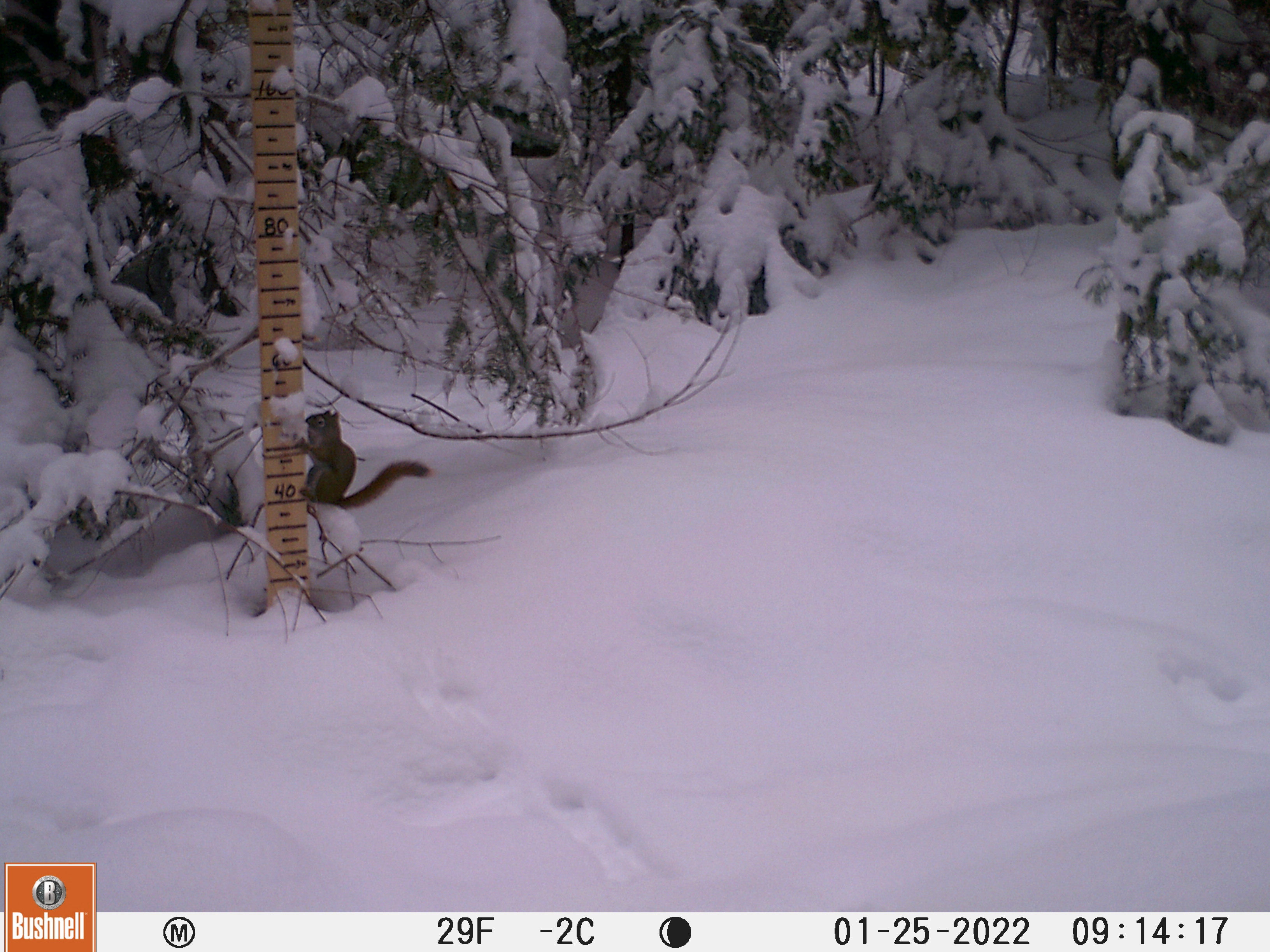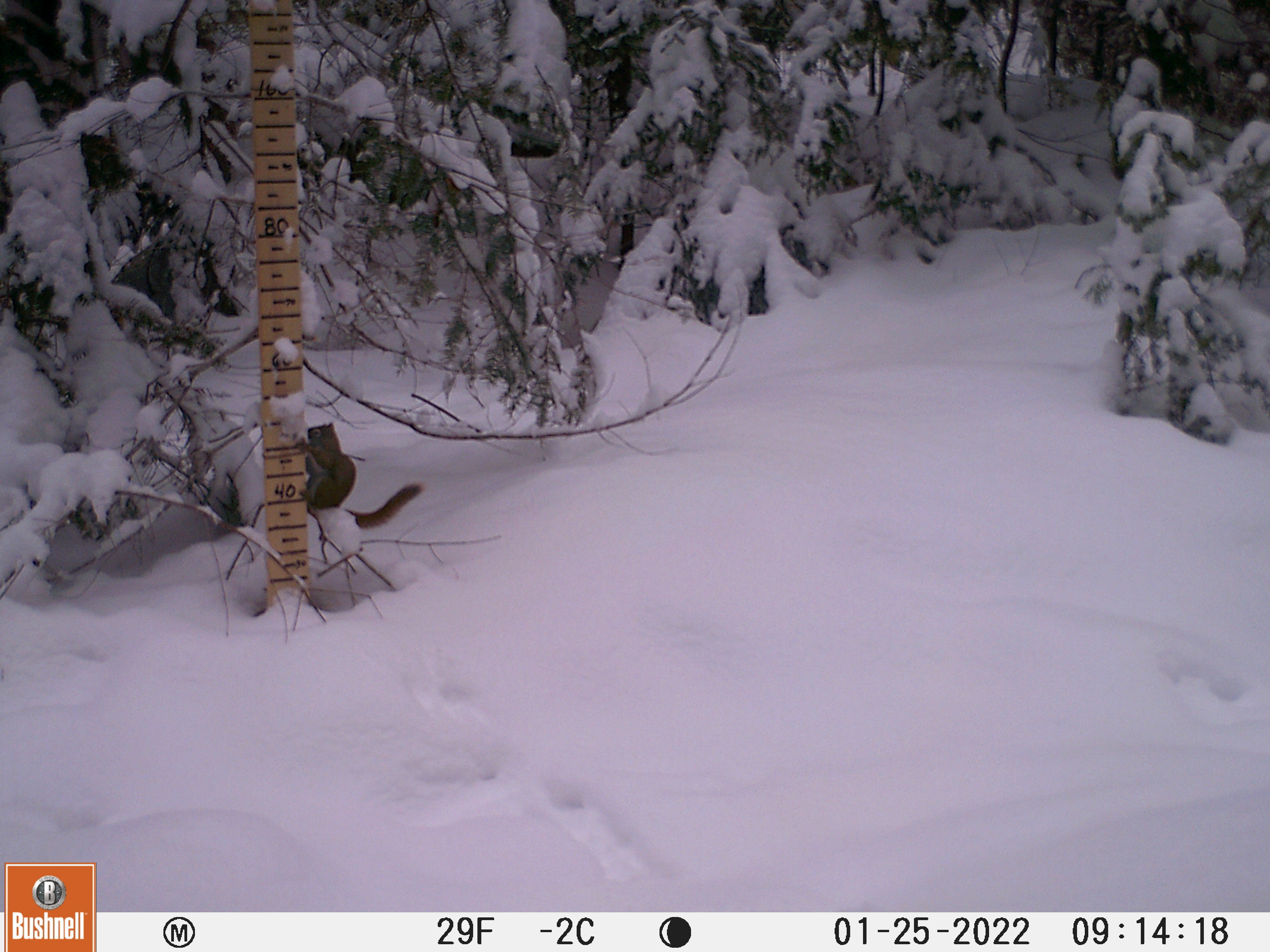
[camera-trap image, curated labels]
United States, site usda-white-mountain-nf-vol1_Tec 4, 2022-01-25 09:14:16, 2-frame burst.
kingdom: Animalia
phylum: Chordata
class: Mammalia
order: Rodentia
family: Sciuridae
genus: Sciurus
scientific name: Sciurus carolinensis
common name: gray squirrel